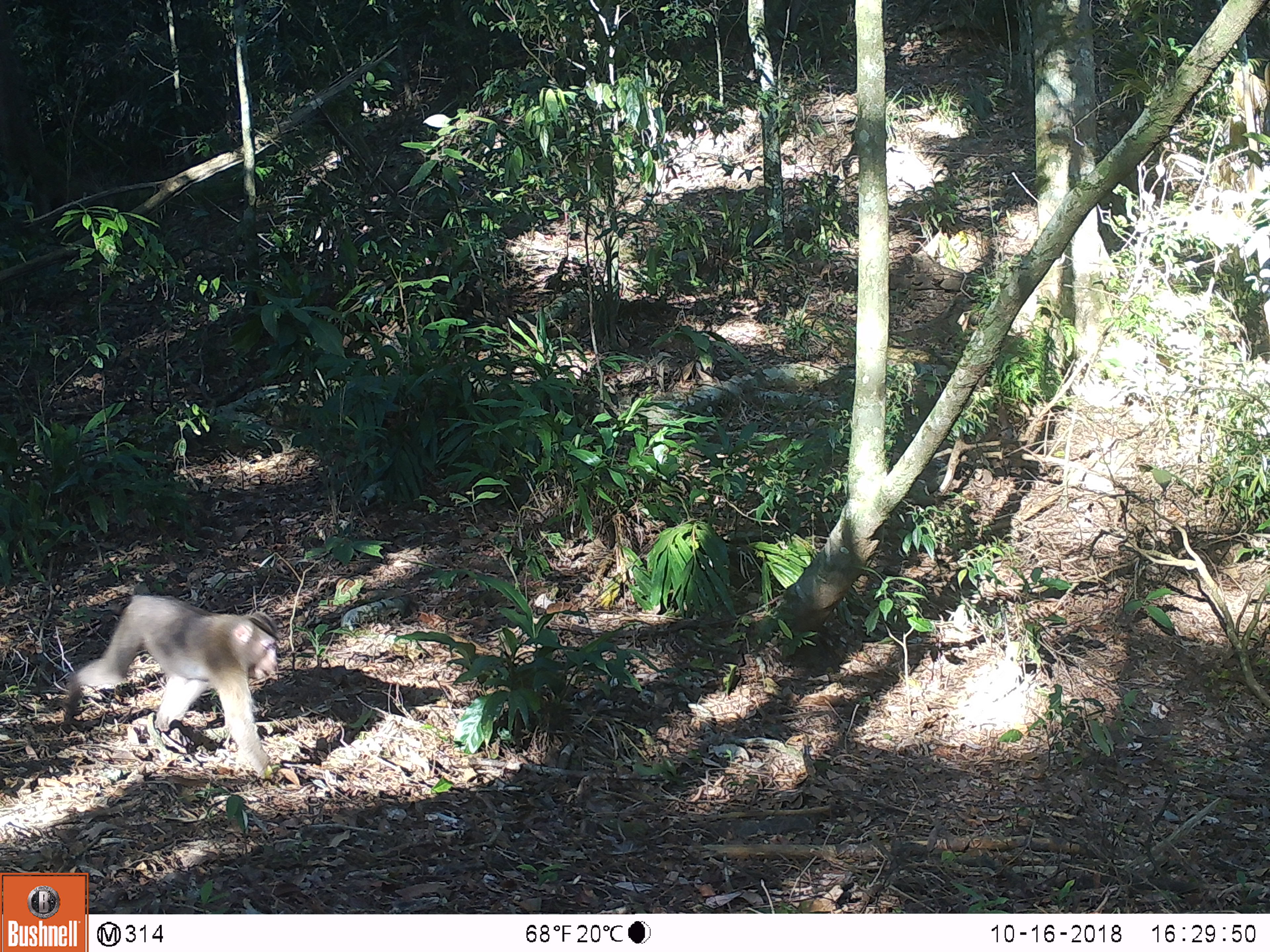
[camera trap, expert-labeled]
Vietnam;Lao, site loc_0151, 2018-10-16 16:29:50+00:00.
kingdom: Animalia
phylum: Chordata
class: Mammalia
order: Primates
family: Cercopithecidae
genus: Macaca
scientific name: Macaca nemestrina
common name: pig-tailed macaque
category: pig tailed macaque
Pig tailed macaque (pig-tailed macaque) (Macaca nemestrina). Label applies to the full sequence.